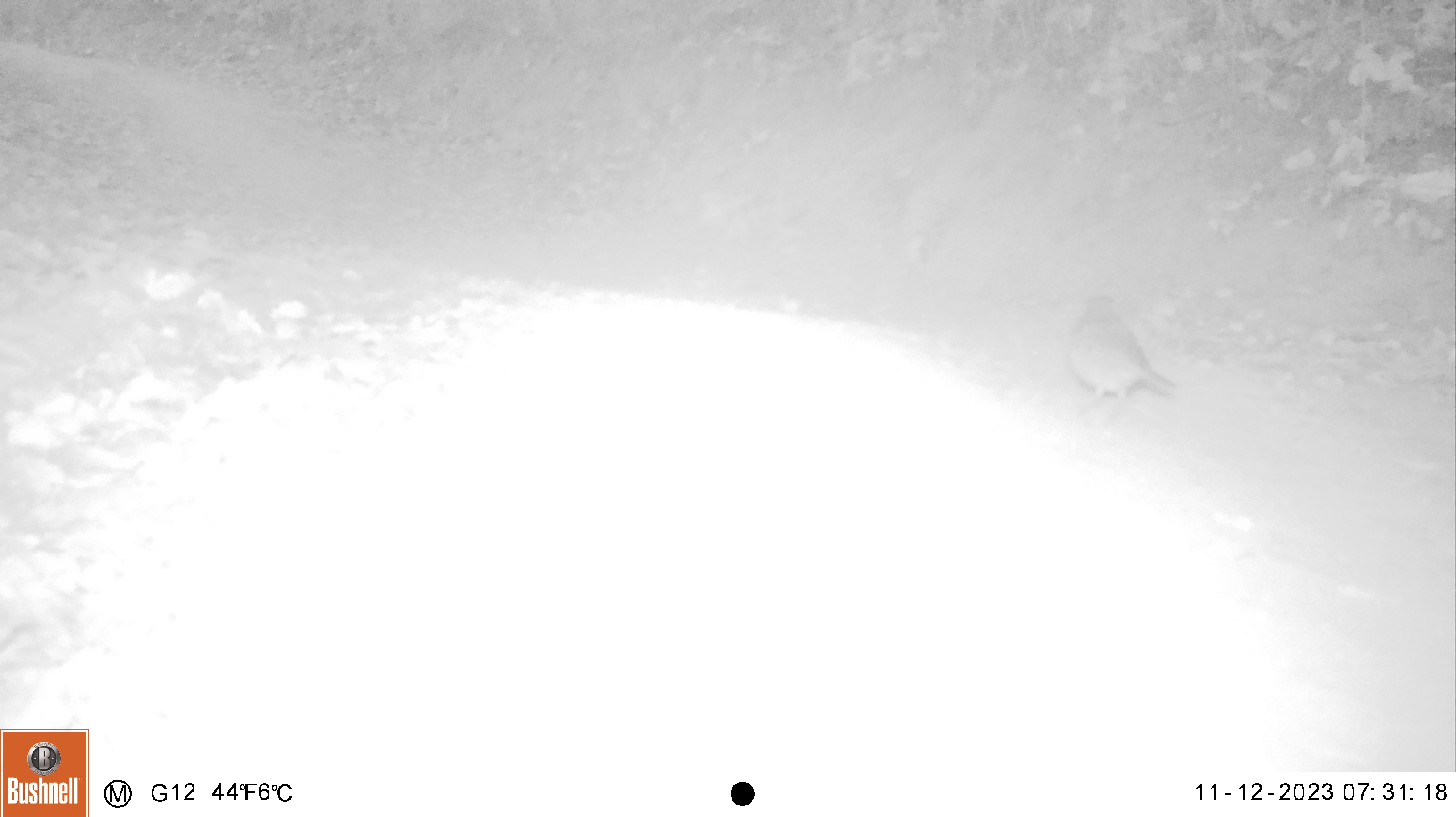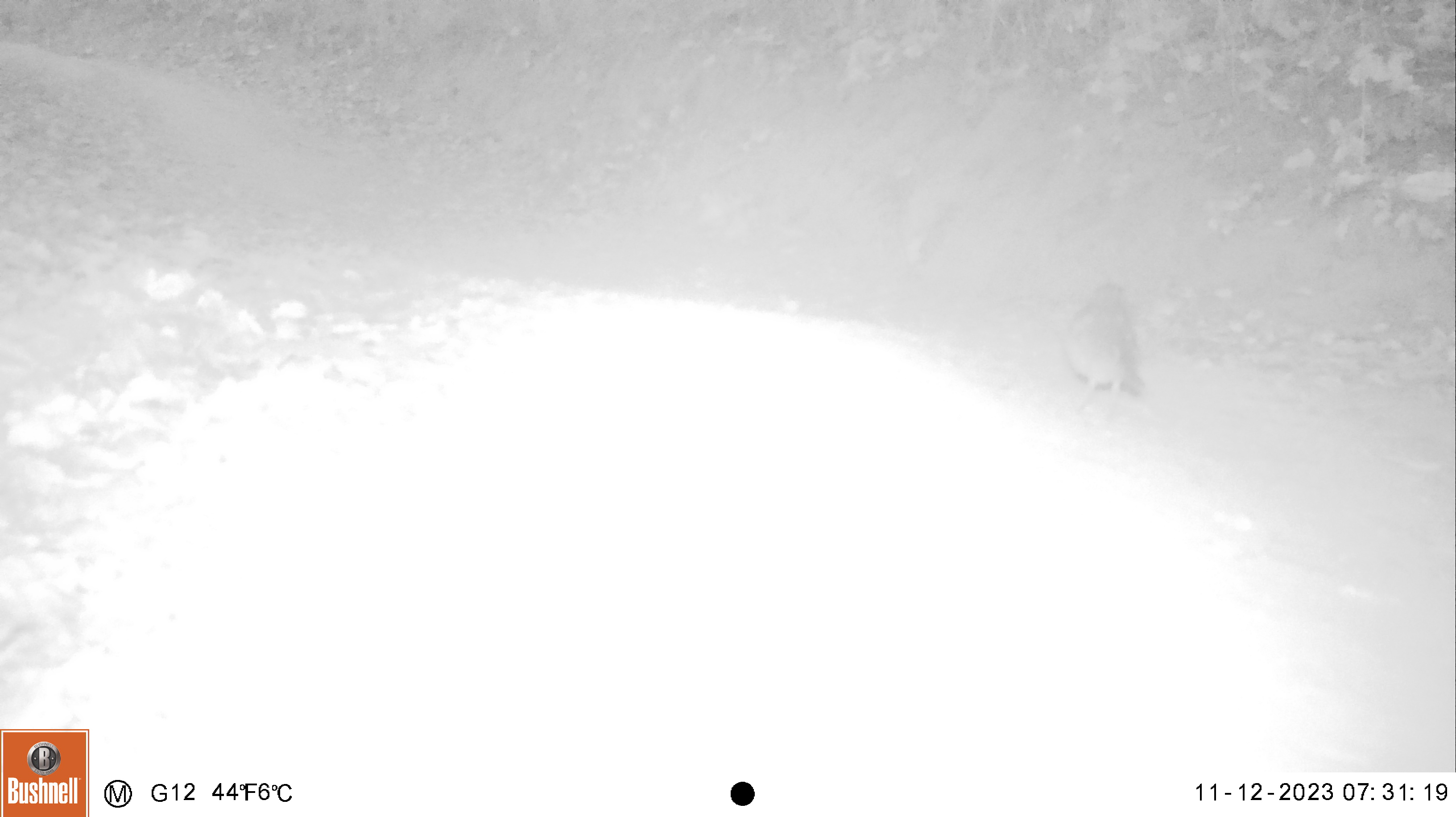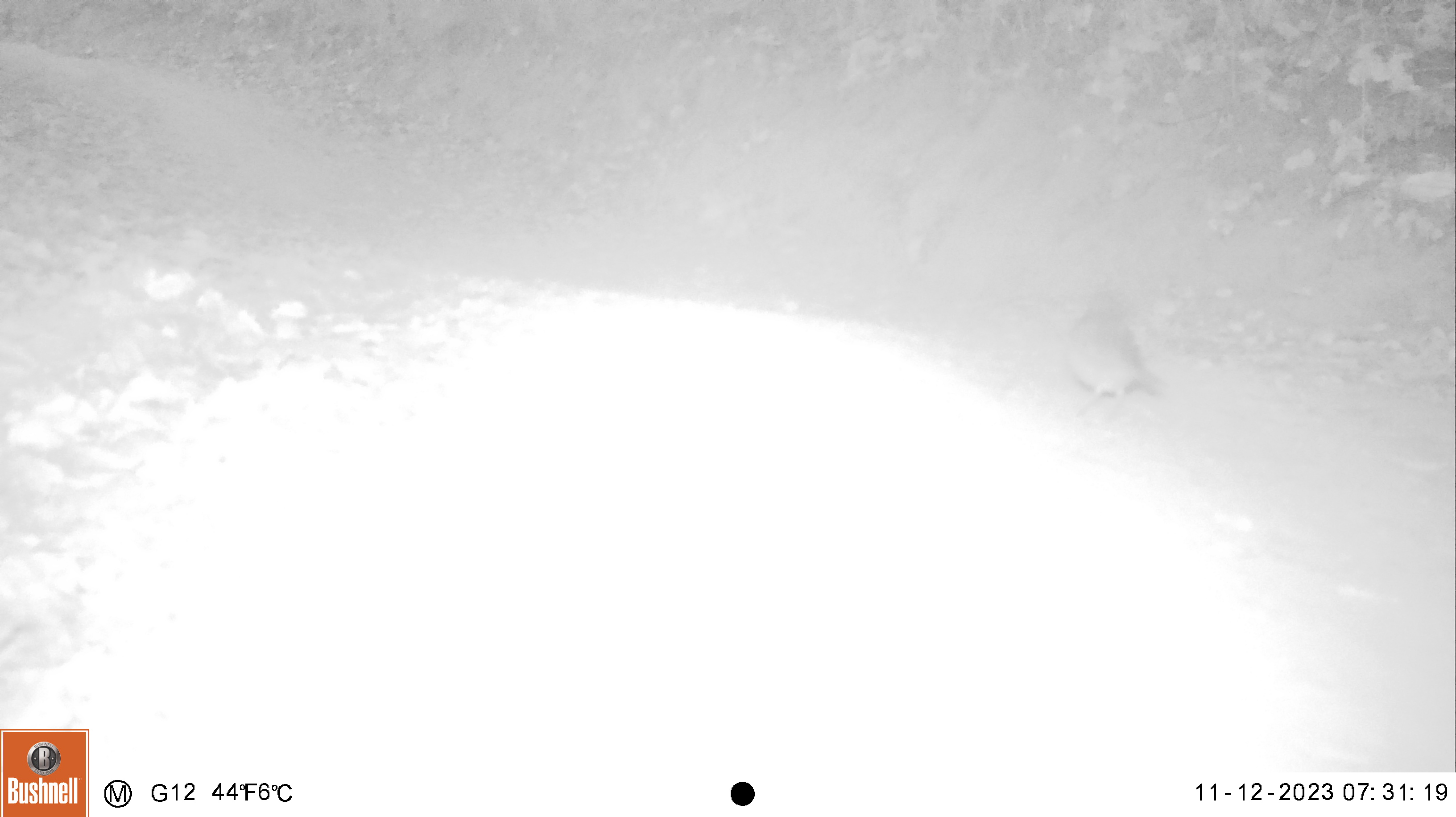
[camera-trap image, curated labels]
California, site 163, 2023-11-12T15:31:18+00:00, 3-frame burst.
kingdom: Animalia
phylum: Chordata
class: Aves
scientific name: Aves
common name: bird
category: unknown bird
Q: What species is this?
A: Unknown bird (bird) (Aves).